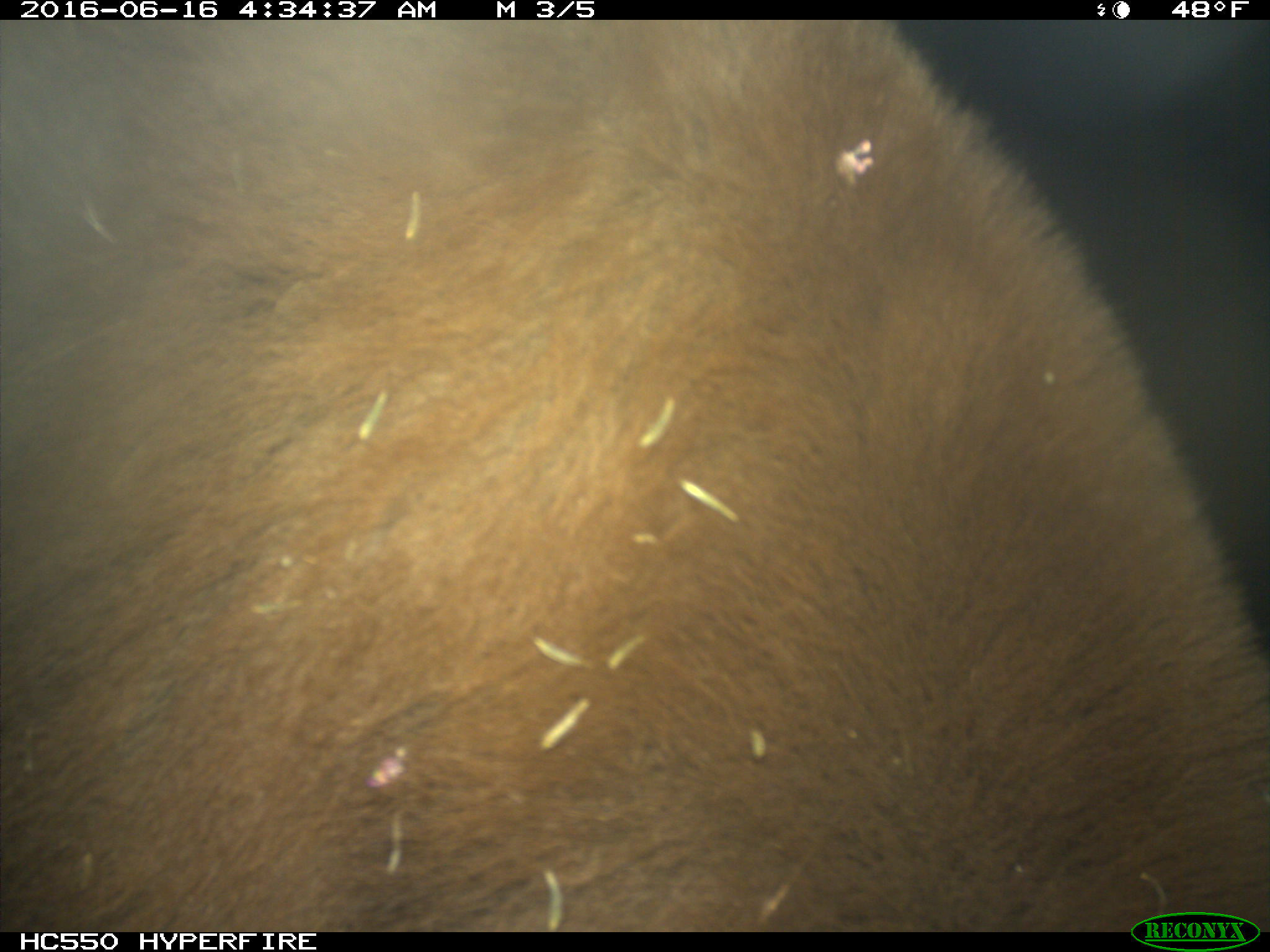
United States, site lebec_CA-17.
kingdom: Animalia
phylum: Chordata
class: Mammalia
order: Carnivora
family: Ursidae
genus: Ursus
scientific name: Ursus americanus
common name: american black bear